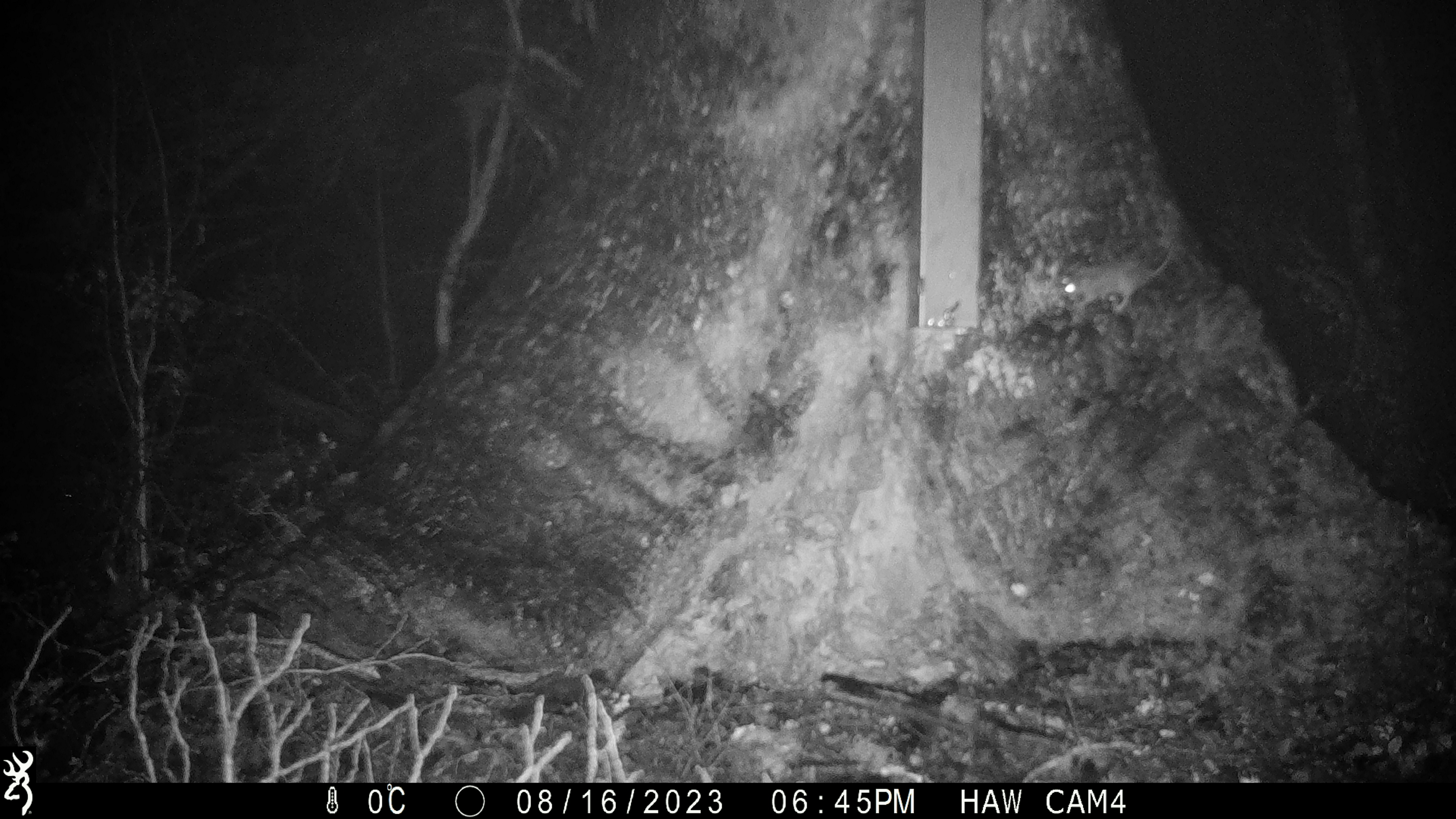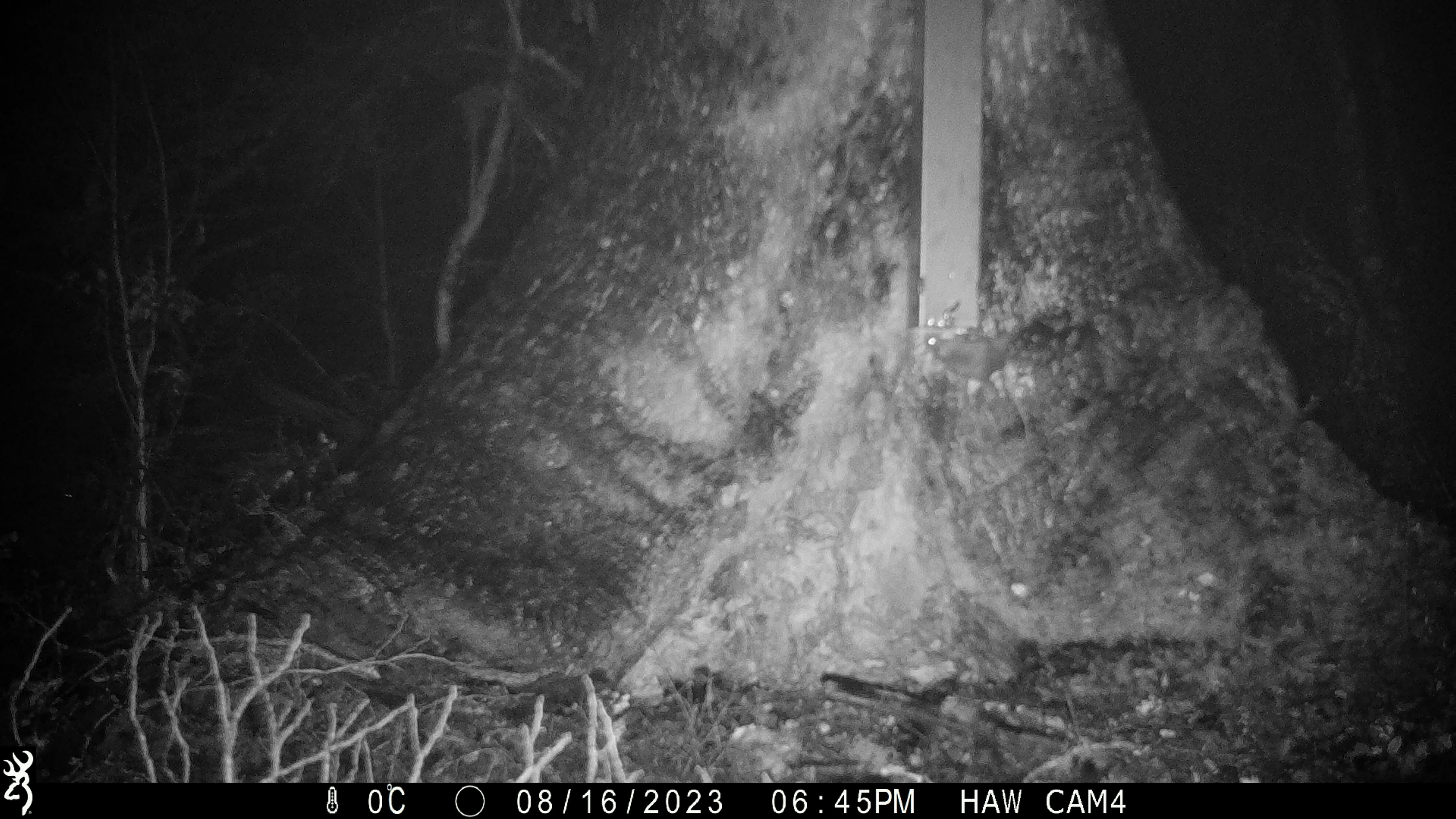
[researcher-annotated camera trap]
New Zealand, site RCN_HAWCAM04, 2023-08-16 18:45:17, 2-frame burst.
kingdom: Animalia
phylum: Chordata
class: Mammalia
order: Rodentia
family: Muridae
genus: Mus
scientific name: Mus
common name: mouse